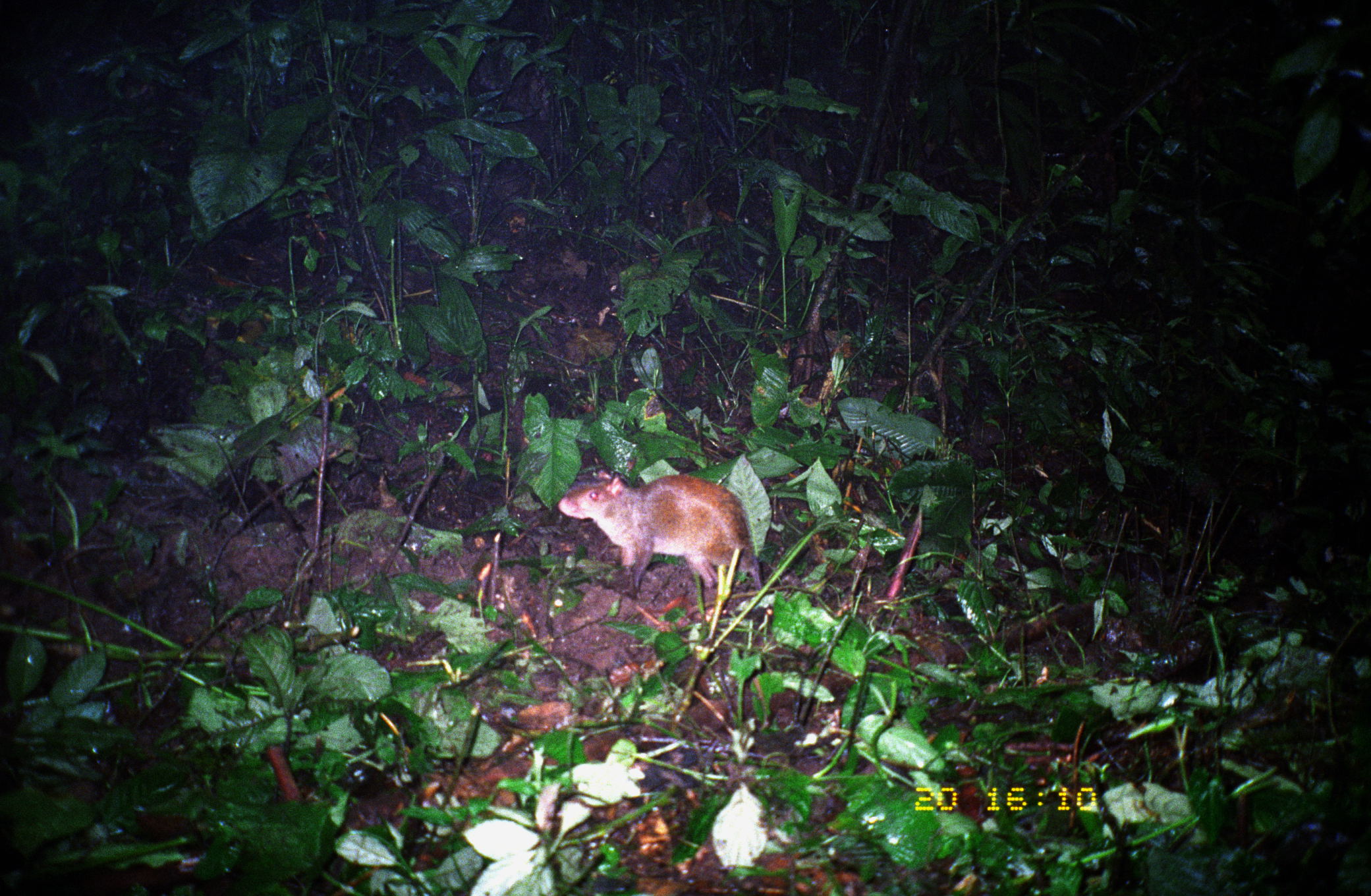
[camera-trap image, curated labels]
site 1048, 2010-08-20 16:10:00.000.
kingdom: Animalia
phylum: Chordata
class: Mammalia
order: Rodentia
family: Dasyproctidae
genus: Dasyprocta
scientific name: Dasyprocta punctata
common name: central american agouti